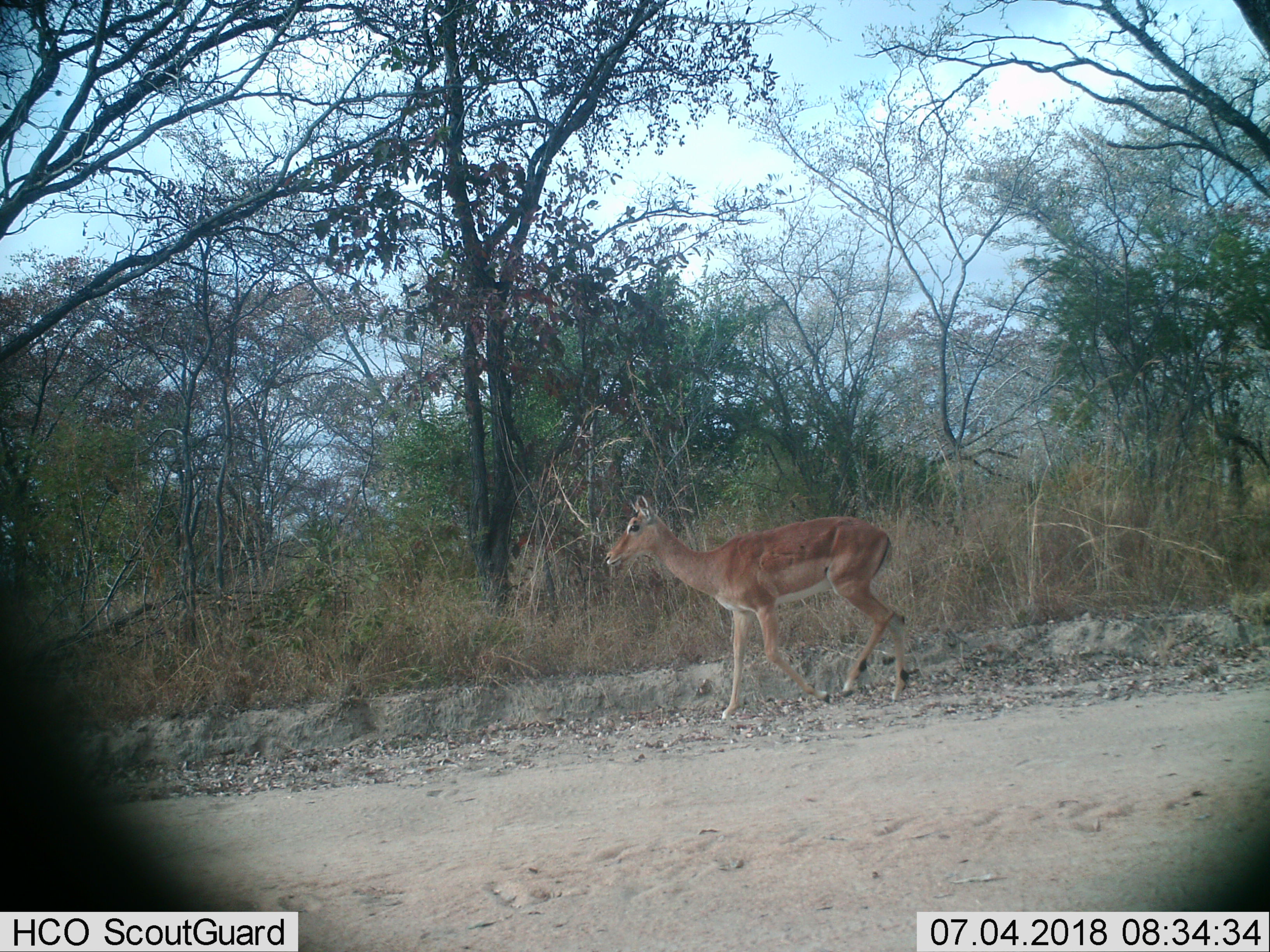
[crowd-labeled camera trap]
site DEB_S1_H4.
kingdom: Animalia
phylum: Chordata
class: Mammalia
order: Artiodactyla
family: Bovidae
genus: Aepyceros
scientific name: Aepyceros melampus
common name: impala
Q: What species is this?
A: Impala (Aepyceros melampus).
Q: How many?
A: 1.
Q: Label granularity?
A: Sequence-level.